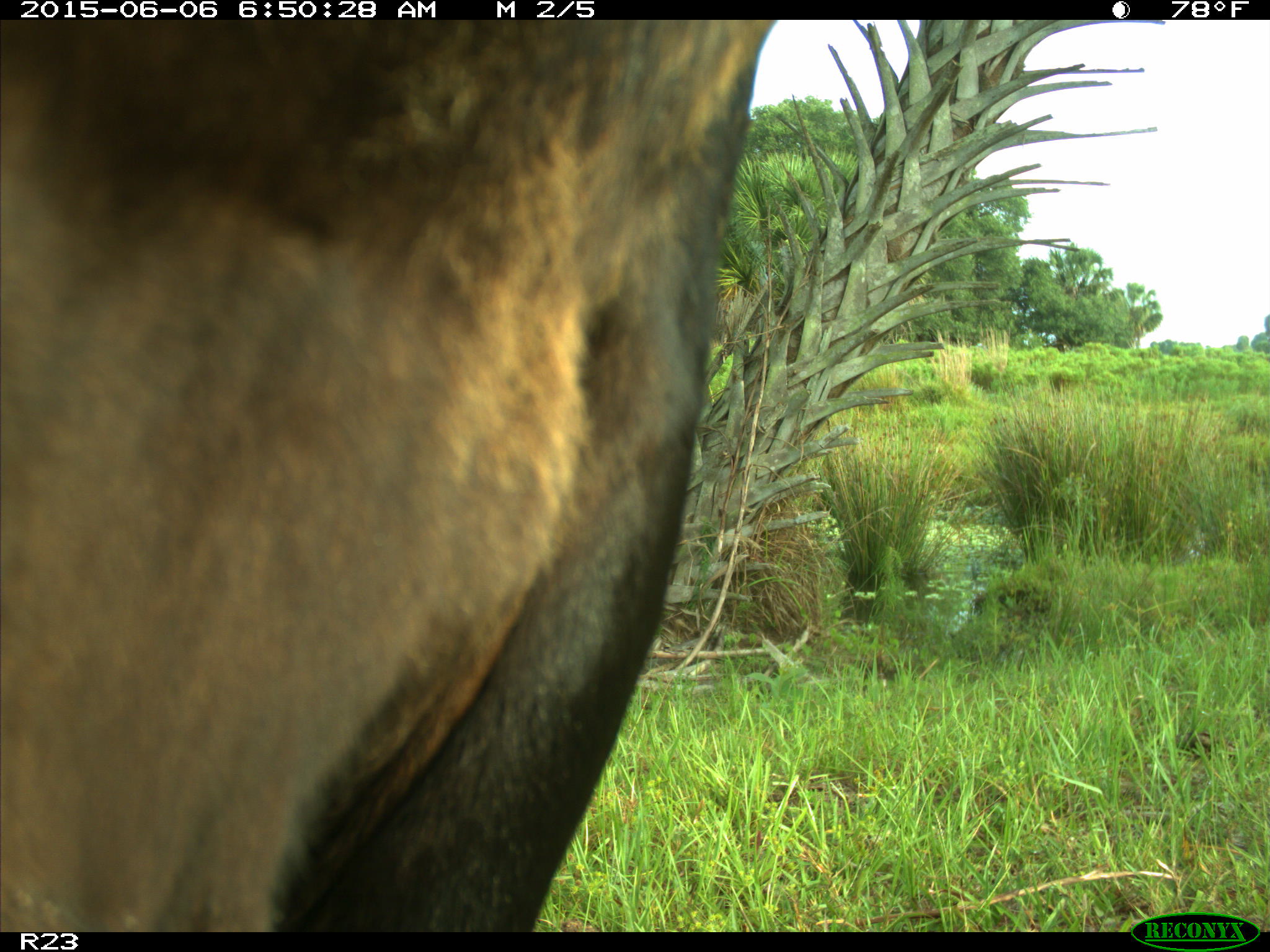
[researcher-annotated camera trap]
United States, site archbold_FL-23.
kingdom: Animalia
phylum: Chordata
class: Mammalia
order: Artiodactyla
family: Bovidae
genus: Bos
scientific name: Bos taurus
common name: domestic cow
Bos taurus (domestic cow).